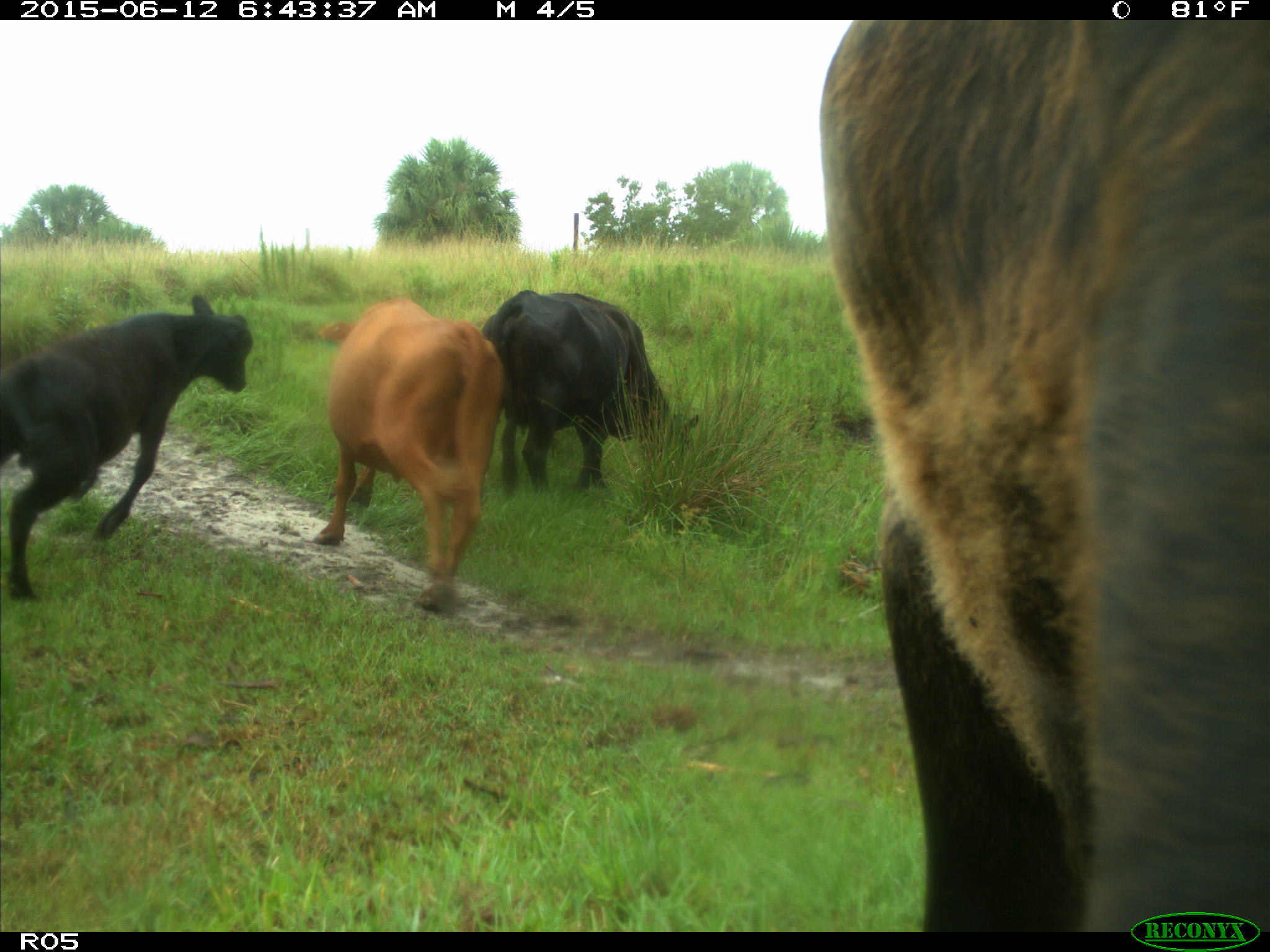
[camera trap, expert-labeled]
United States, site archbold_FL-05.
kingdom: Animalia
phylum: Chordata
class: Mammalia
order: Artiodactyla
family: Bovidae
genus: Bos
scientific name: Bos taurus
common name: domestic cow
Bos taurus (domestic cow).